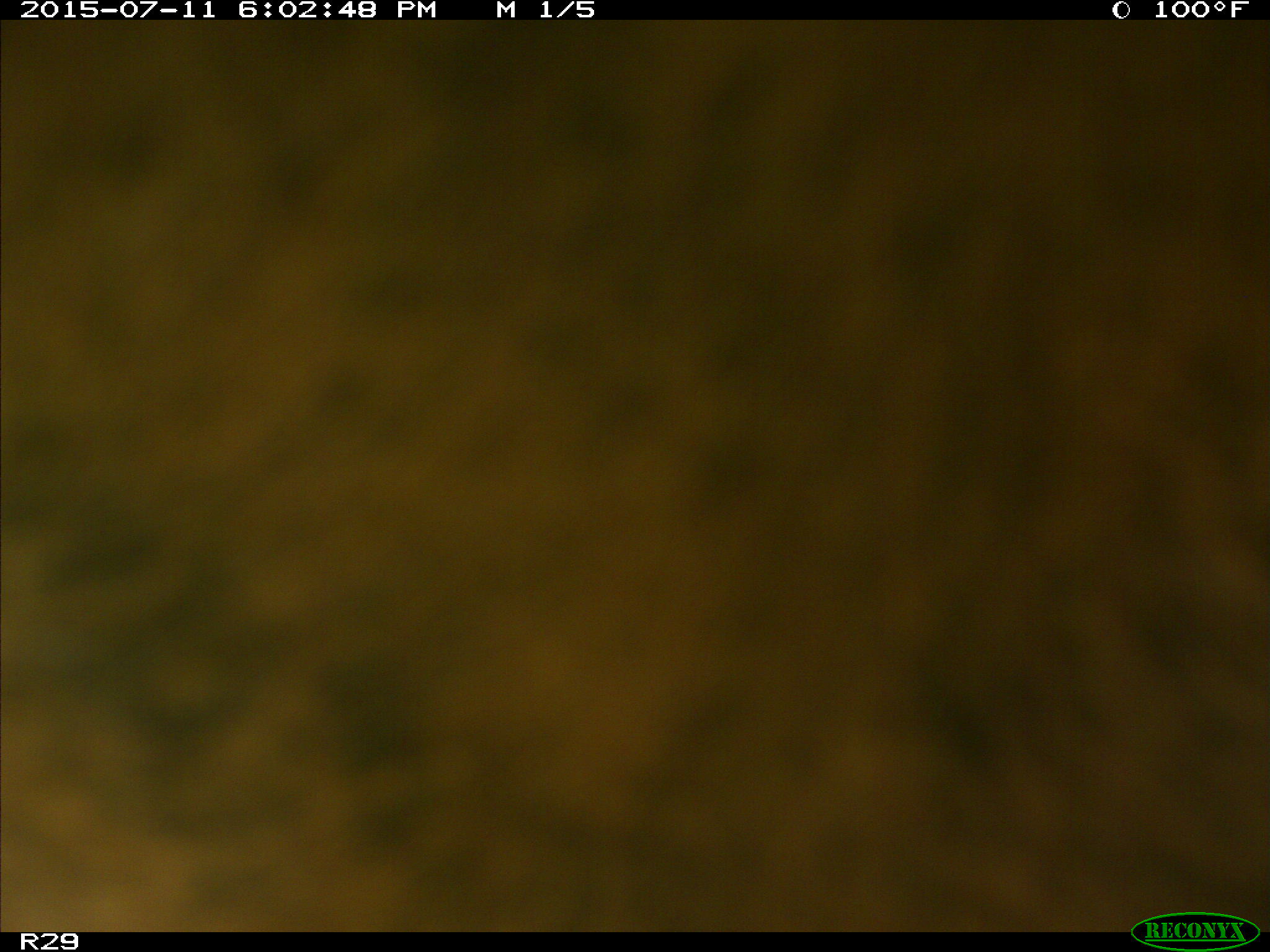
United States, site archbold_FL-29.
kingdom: Animalia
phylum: Chordata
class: Mammalia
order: Artiodactyla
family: Bovidae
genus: Bos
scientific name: Bos taurus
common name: domestic cow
Bos taurus (domestic cow).